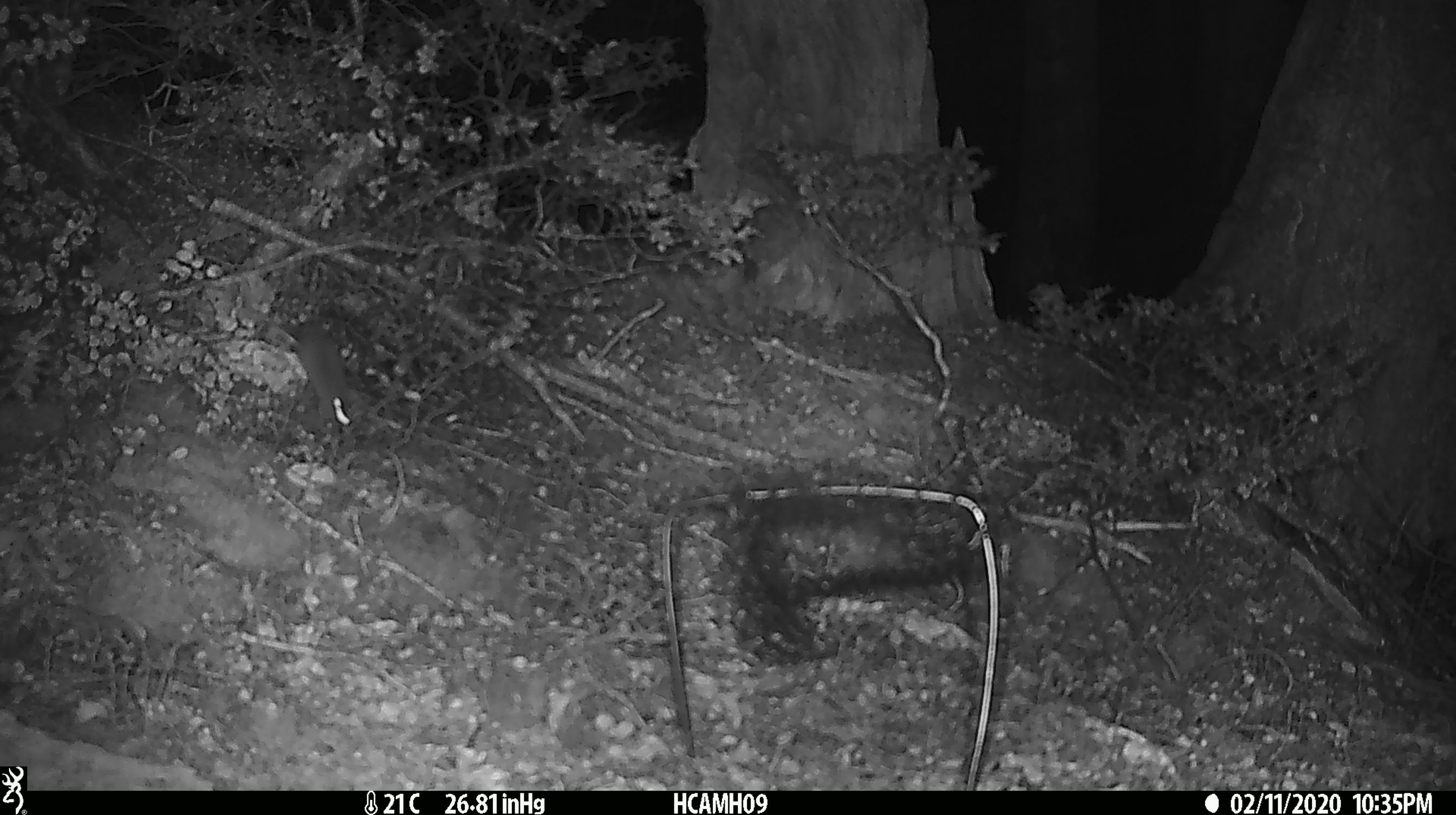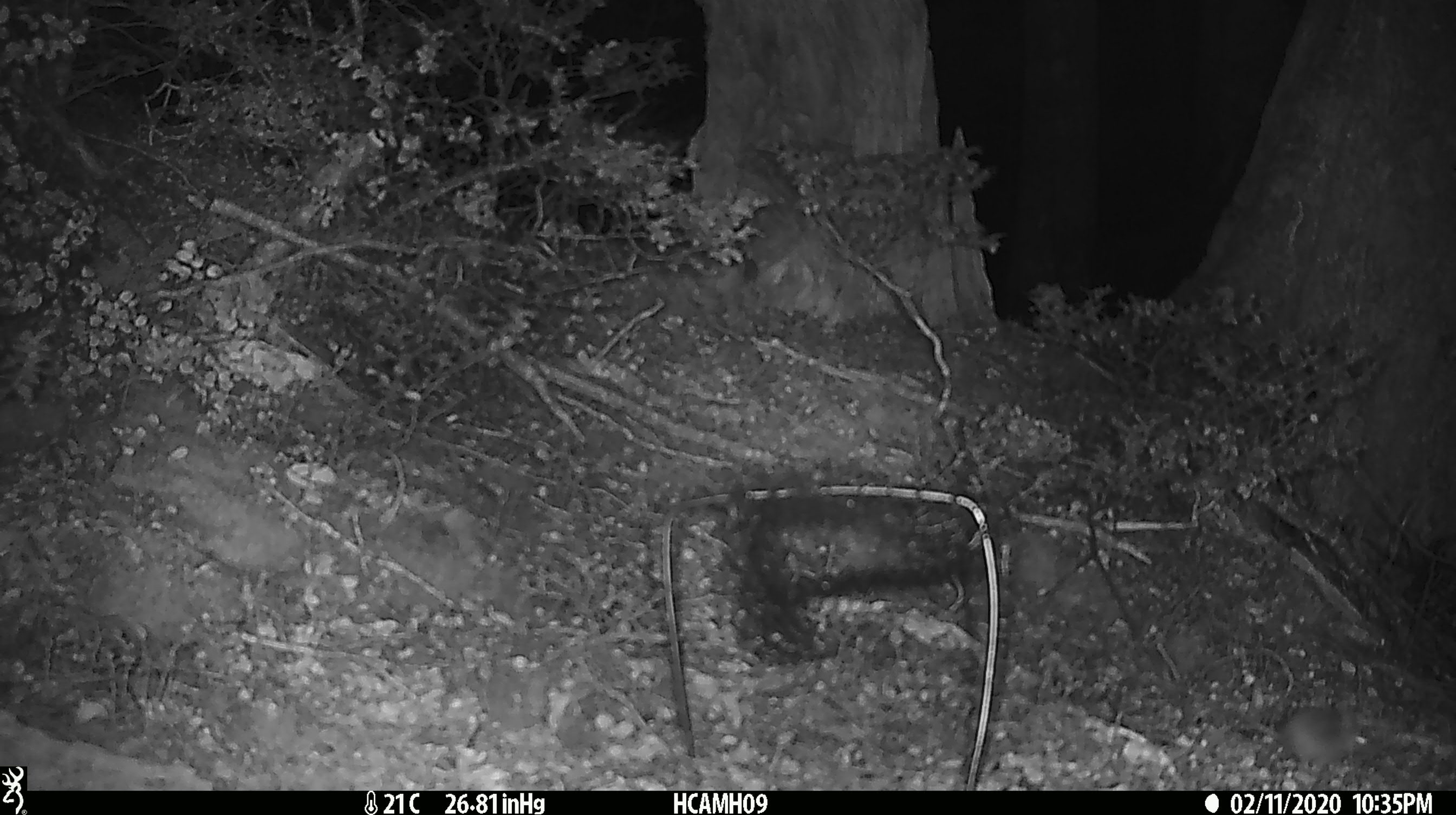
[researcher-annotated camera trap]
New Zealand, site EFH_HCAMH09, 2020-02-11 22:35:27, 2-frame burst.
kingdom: Animalia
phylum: Chordata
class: Mammalia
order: Rodentia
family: Muridae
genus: Mus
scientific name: Mus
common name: mouse